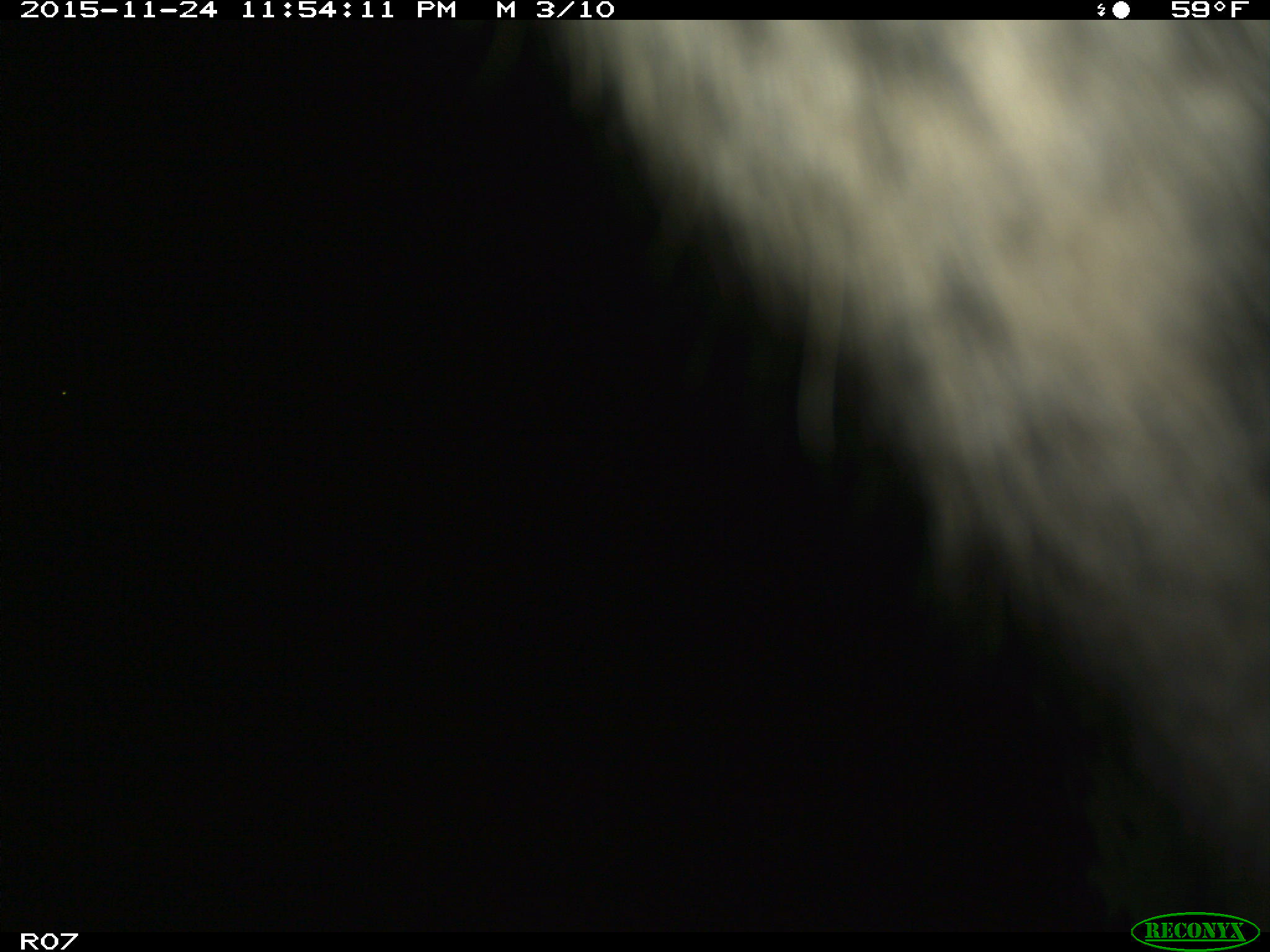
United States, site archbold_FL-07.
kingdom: Animalia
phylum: Chordata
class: Mammalia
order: Artiodactyla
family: Bovidae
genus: Bos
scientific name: Bos taurus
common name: domestic cow